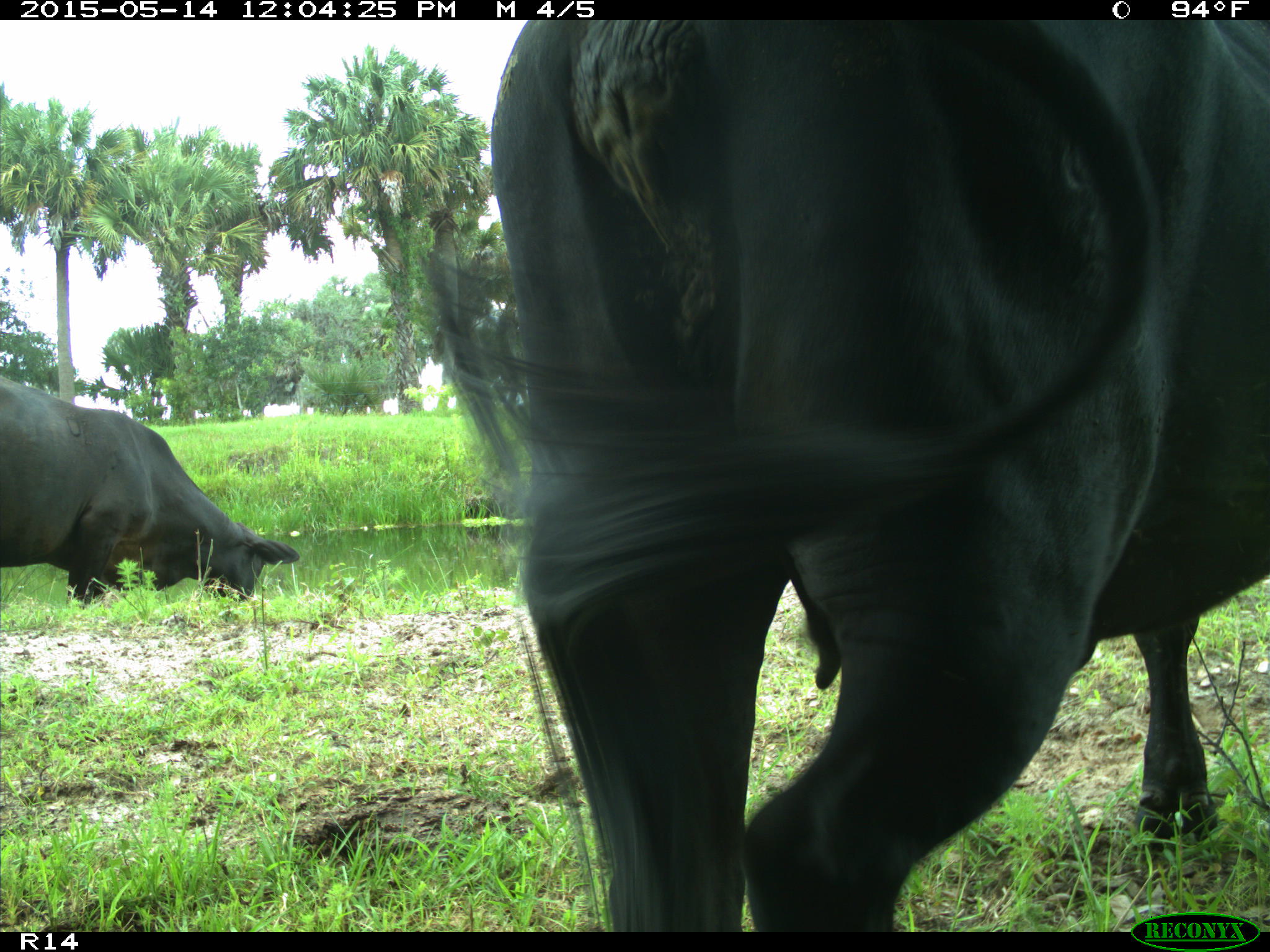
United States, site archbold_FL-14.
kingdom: Animalia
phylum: Chordata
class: Mammalia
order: Artiodactyla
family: Bovidae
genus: Bos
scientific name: Bos taurus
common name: domestic cow